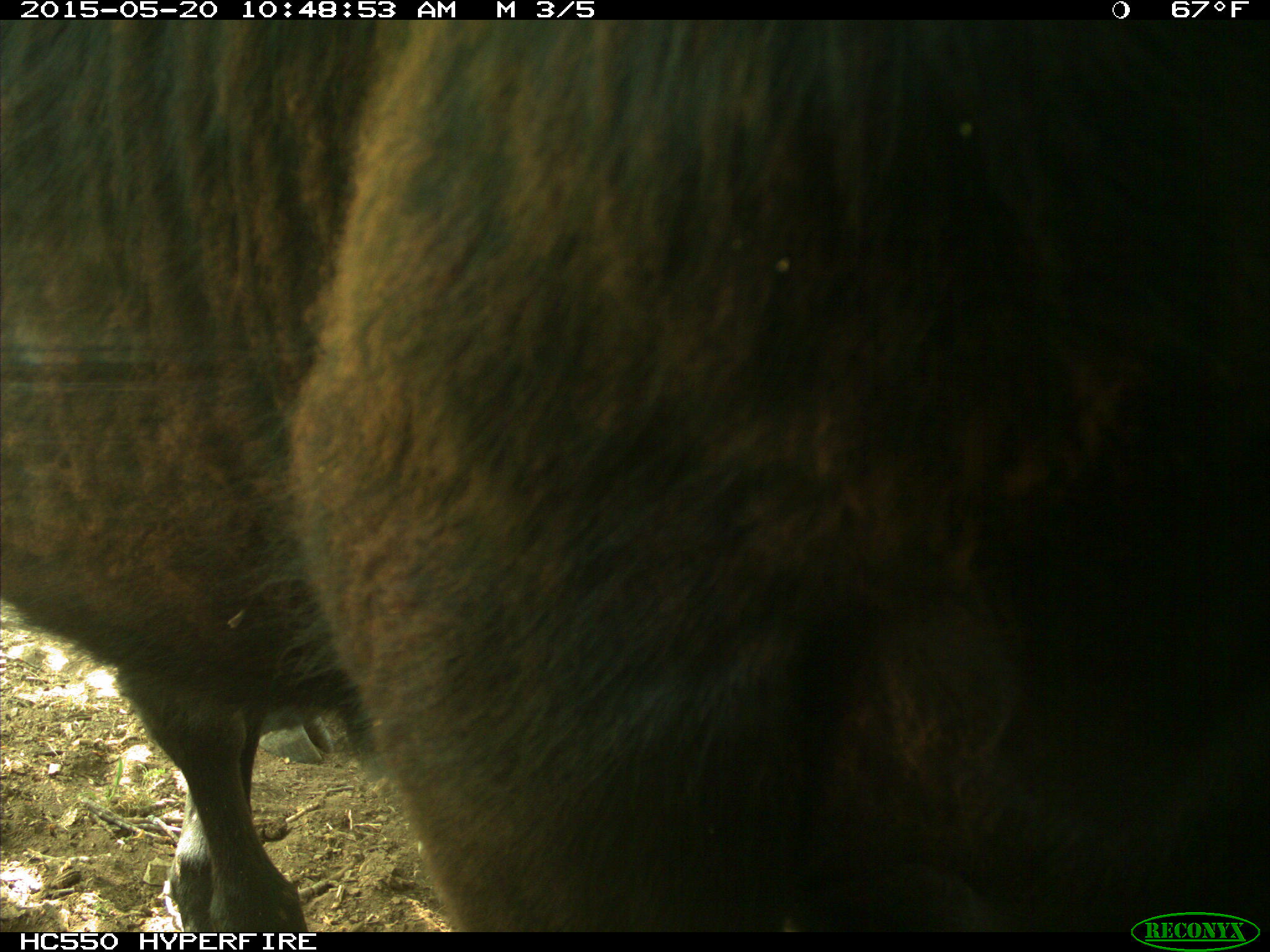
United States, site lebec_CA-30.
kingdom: Animalia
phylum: Chordata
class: Mammalia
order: Artiodactyla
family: Bovidae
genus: Bos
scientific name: Bos taurus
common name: domestic cow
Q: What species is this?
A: Bos taurus (domestic cow).